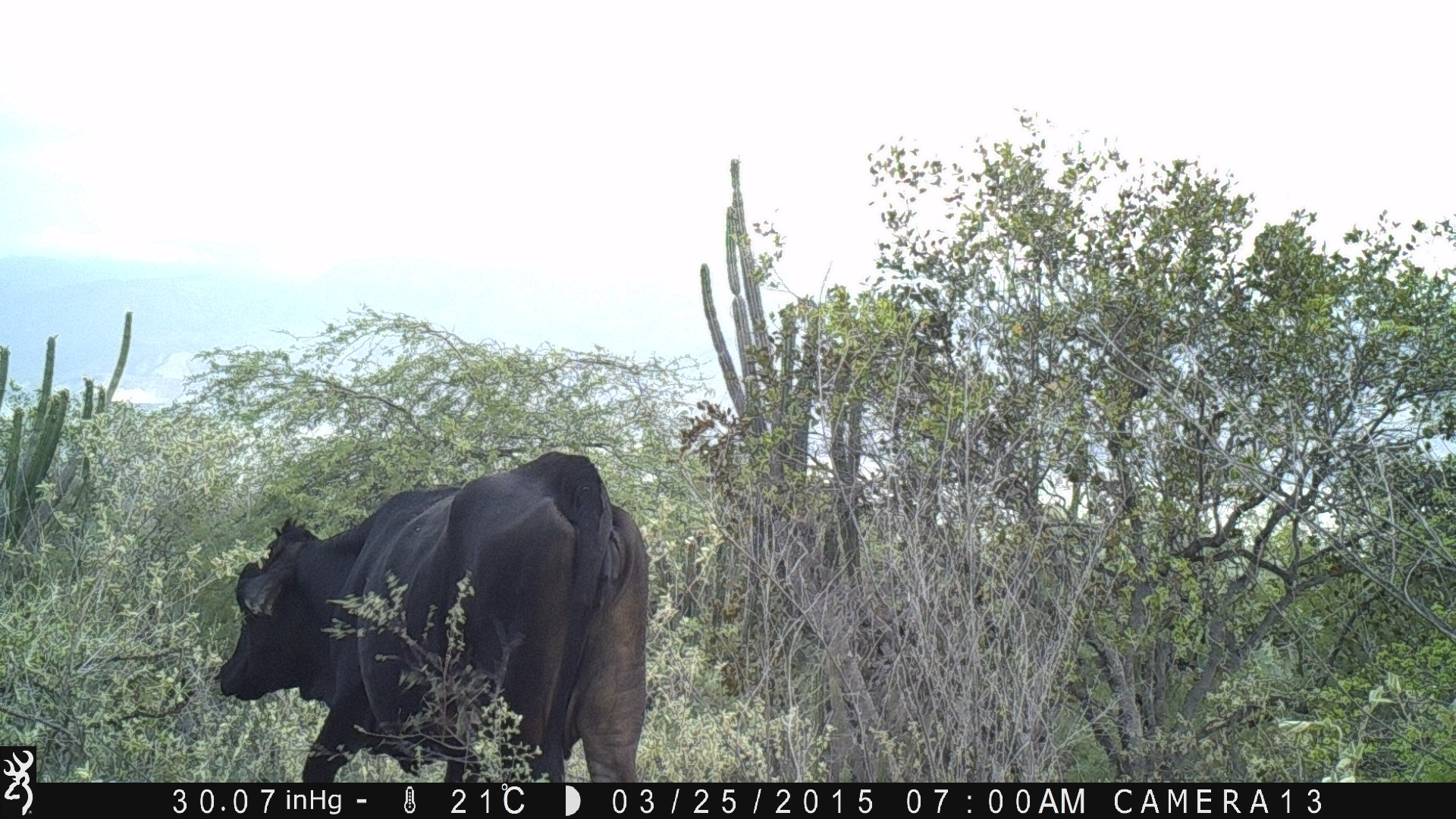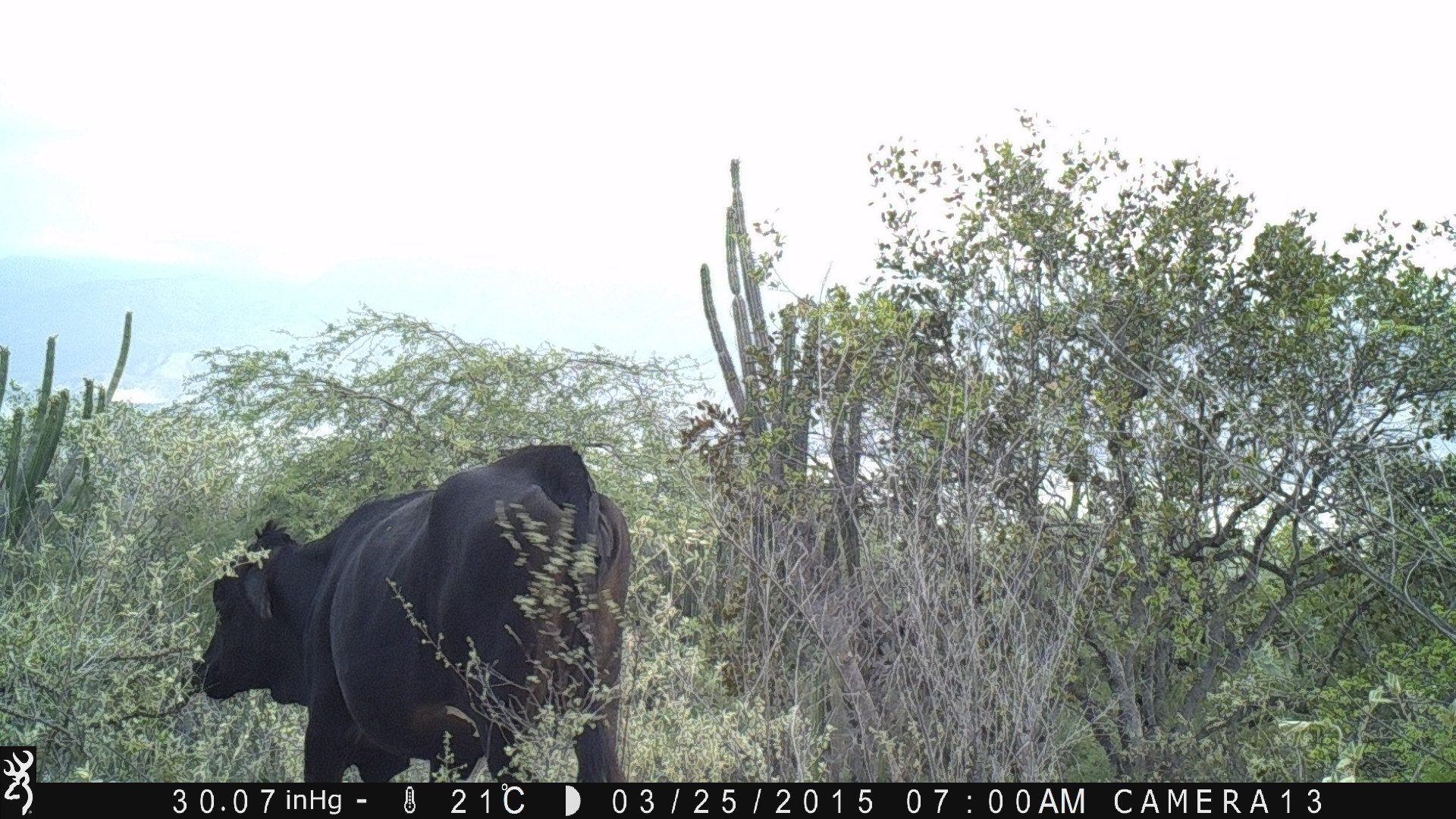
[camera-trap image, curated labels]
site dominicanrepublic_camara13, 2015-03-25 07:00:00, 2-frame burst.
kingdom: Animalia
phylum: Chordata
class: Mammalia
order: Artiodactyla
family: Bovidae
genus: Bos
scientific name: Bos taurus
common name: cattle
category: cow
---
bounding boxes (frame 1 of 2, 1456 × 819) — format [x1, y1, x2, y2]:
cow: [212, 452, 648, 788]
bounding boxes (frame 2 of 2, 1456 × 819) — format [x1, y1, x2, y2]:
cow: [189, 447, 628, 788]